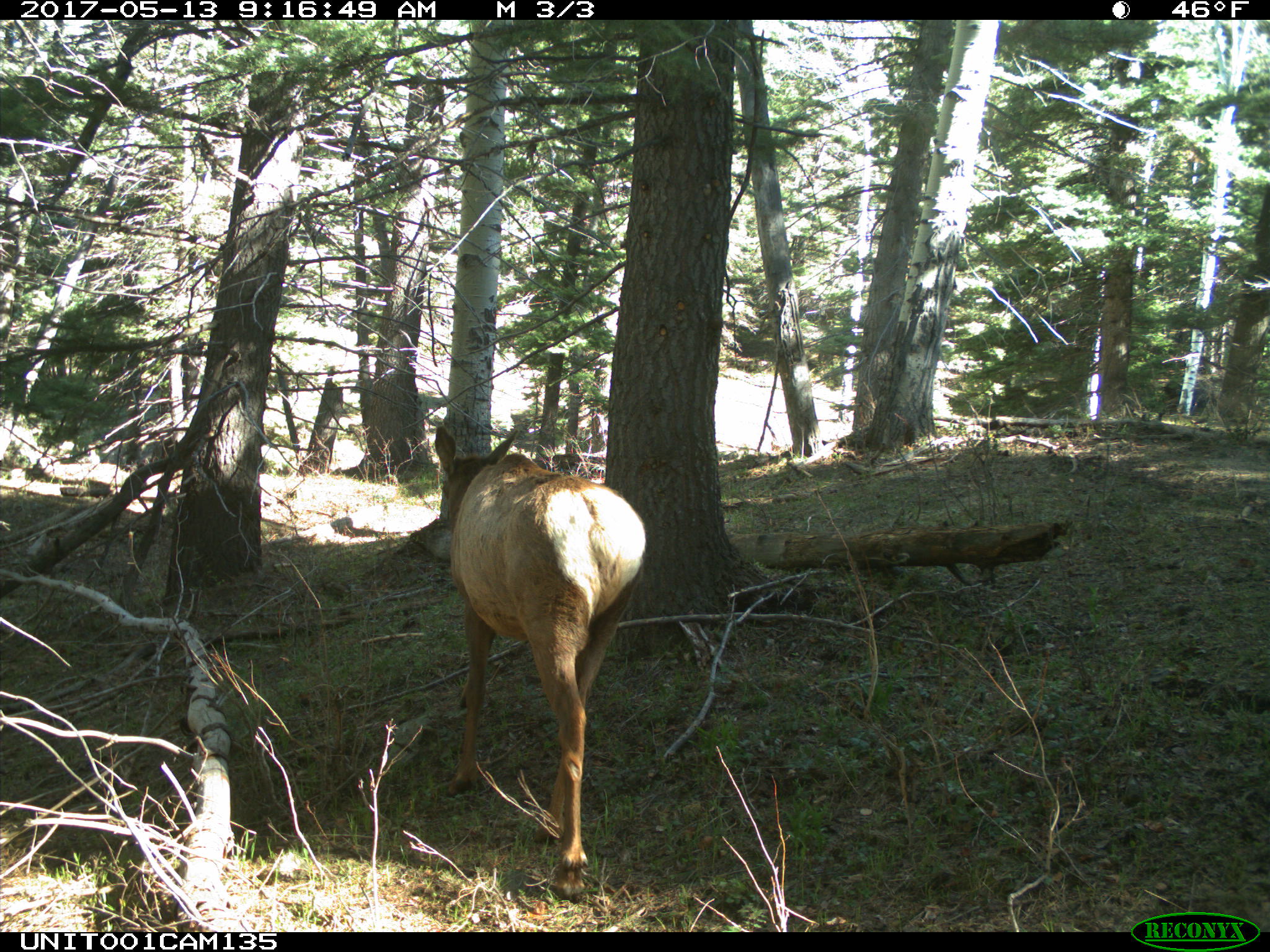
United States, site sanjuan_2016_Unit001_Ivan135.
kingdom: Animalia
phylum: Chordata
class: Mammalia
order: Artiodactyla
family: Cervidae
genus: Cervus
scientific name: Cervus elaphus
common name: red deer